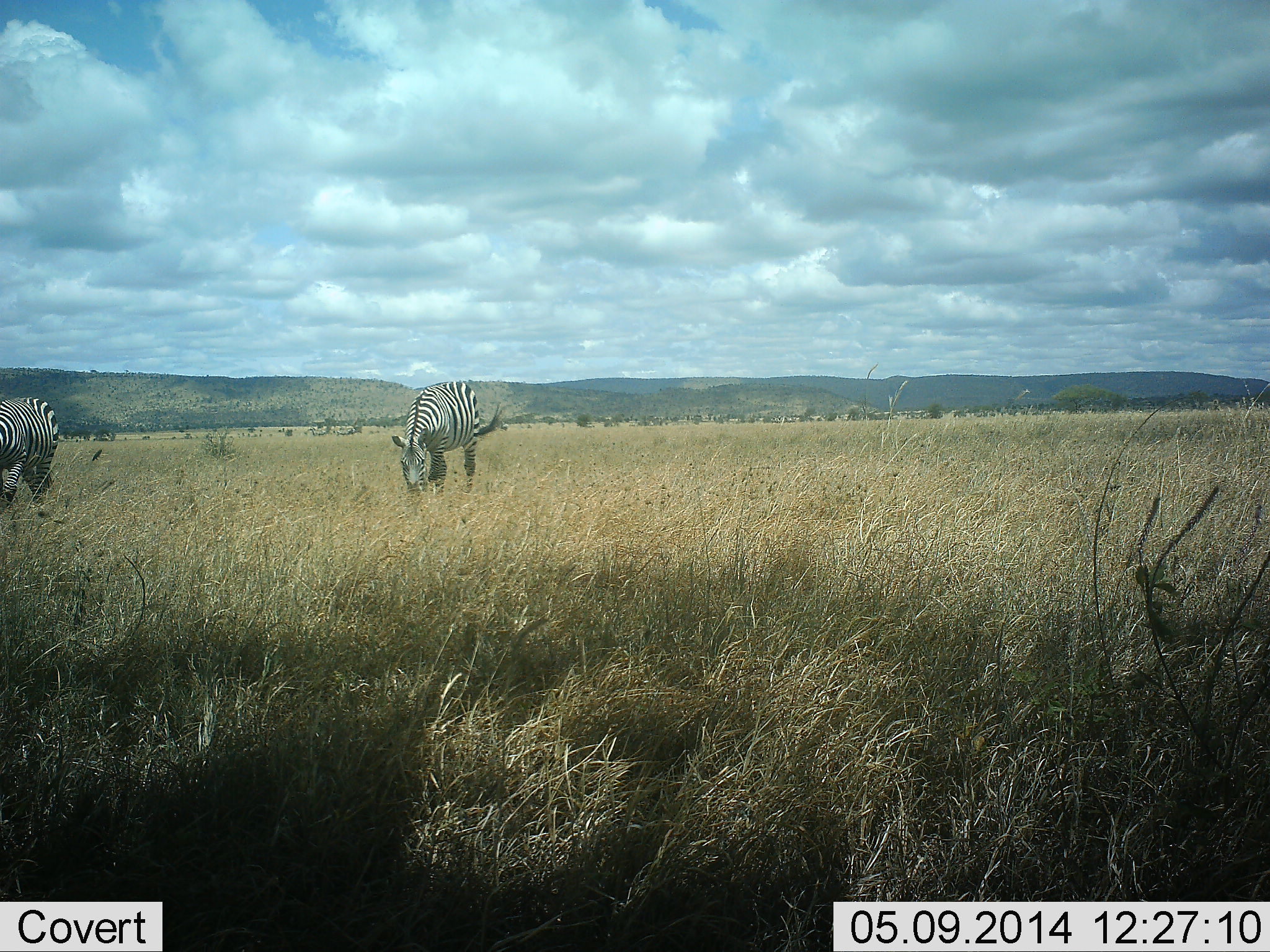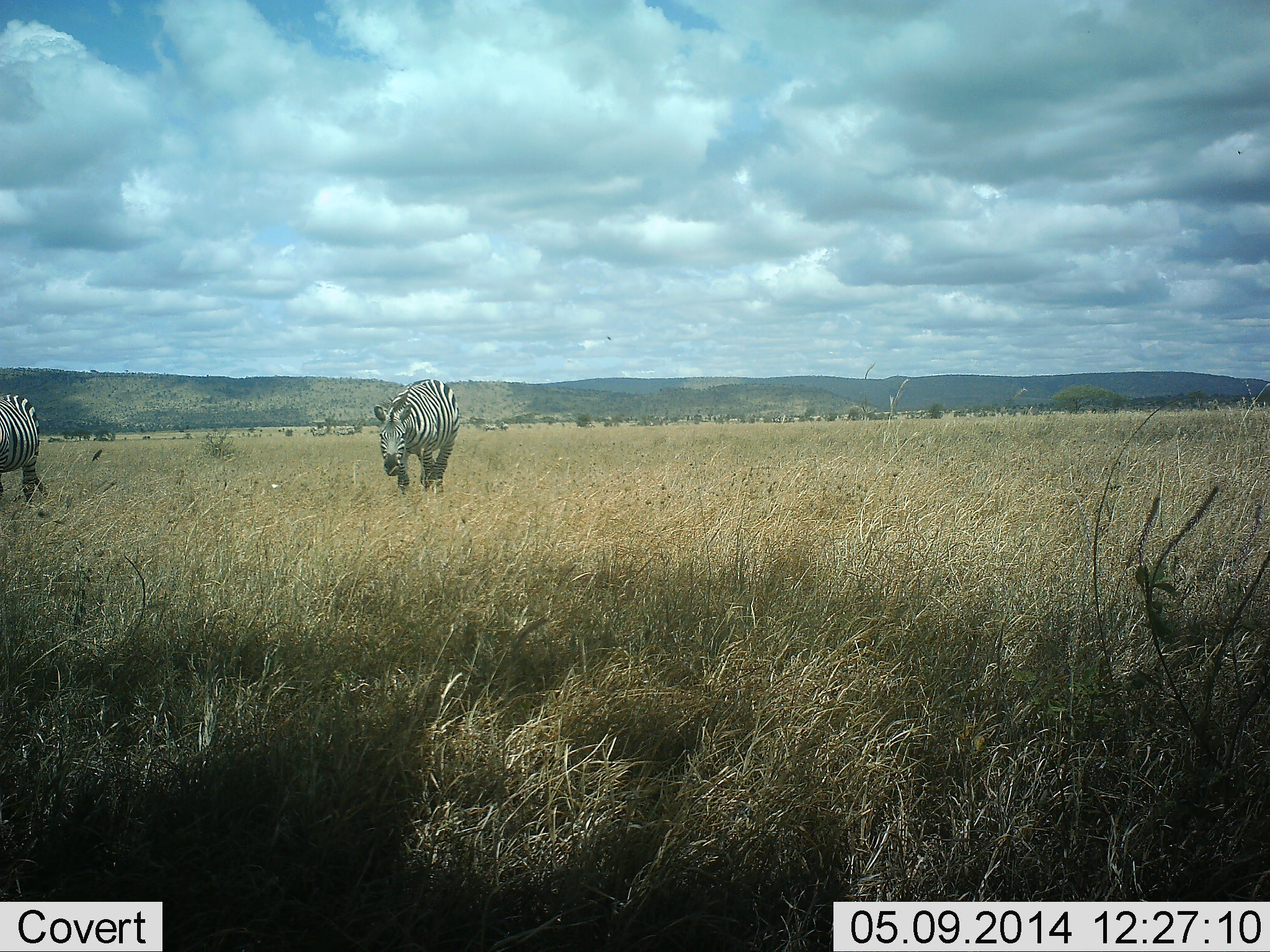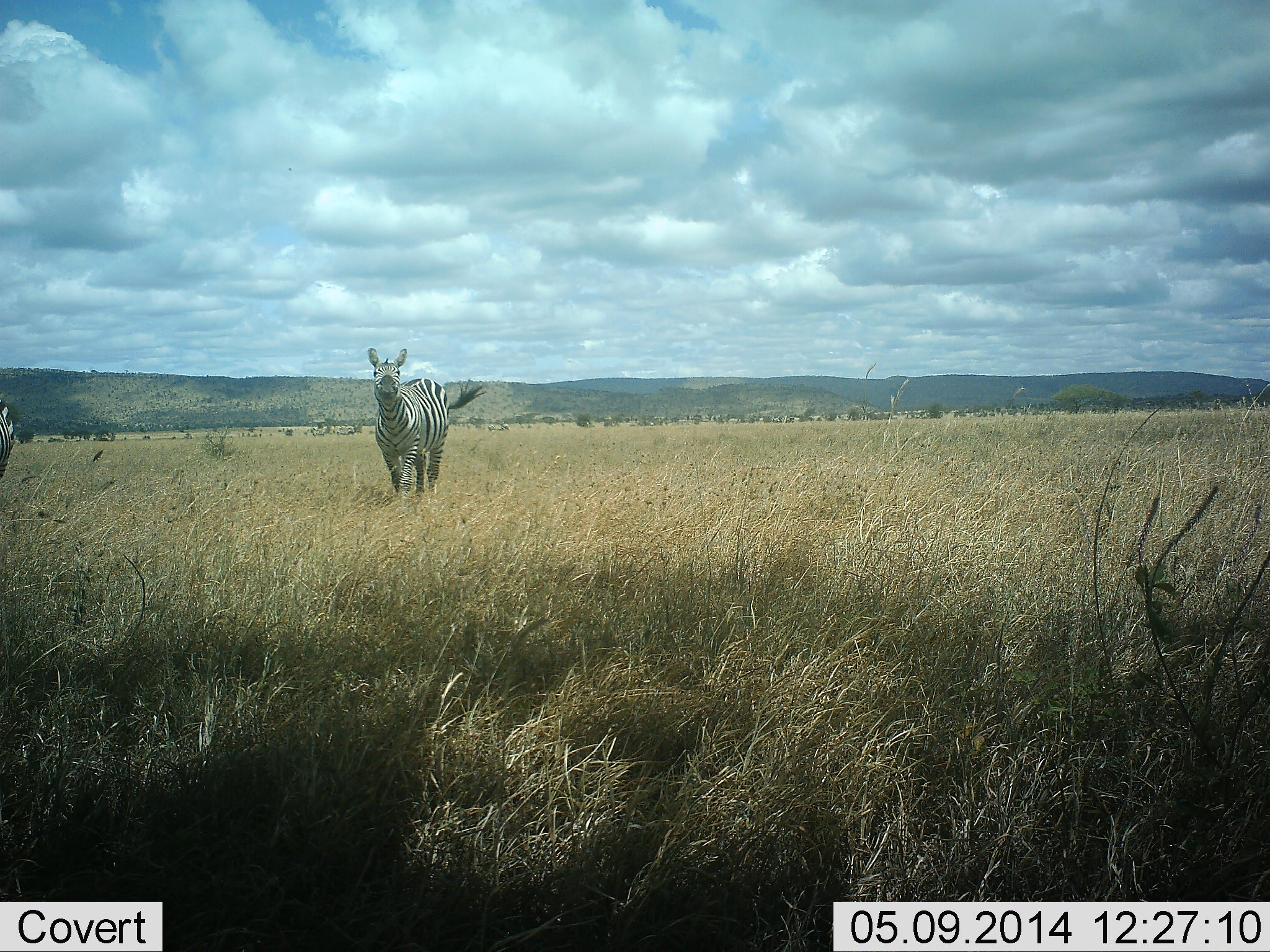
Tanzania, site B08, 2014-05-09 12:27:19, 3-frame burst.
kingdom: Animalia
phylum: Chordata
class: Mammalia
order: Perissodactyla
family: Equidae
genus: Equus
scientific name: Equus quagga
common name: plains zebra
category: zebra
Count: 2.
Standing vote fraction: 0%.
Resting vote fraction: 0%.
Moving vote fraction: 100%.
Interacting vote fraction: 0%.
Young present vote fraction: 0%.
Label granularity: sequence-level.